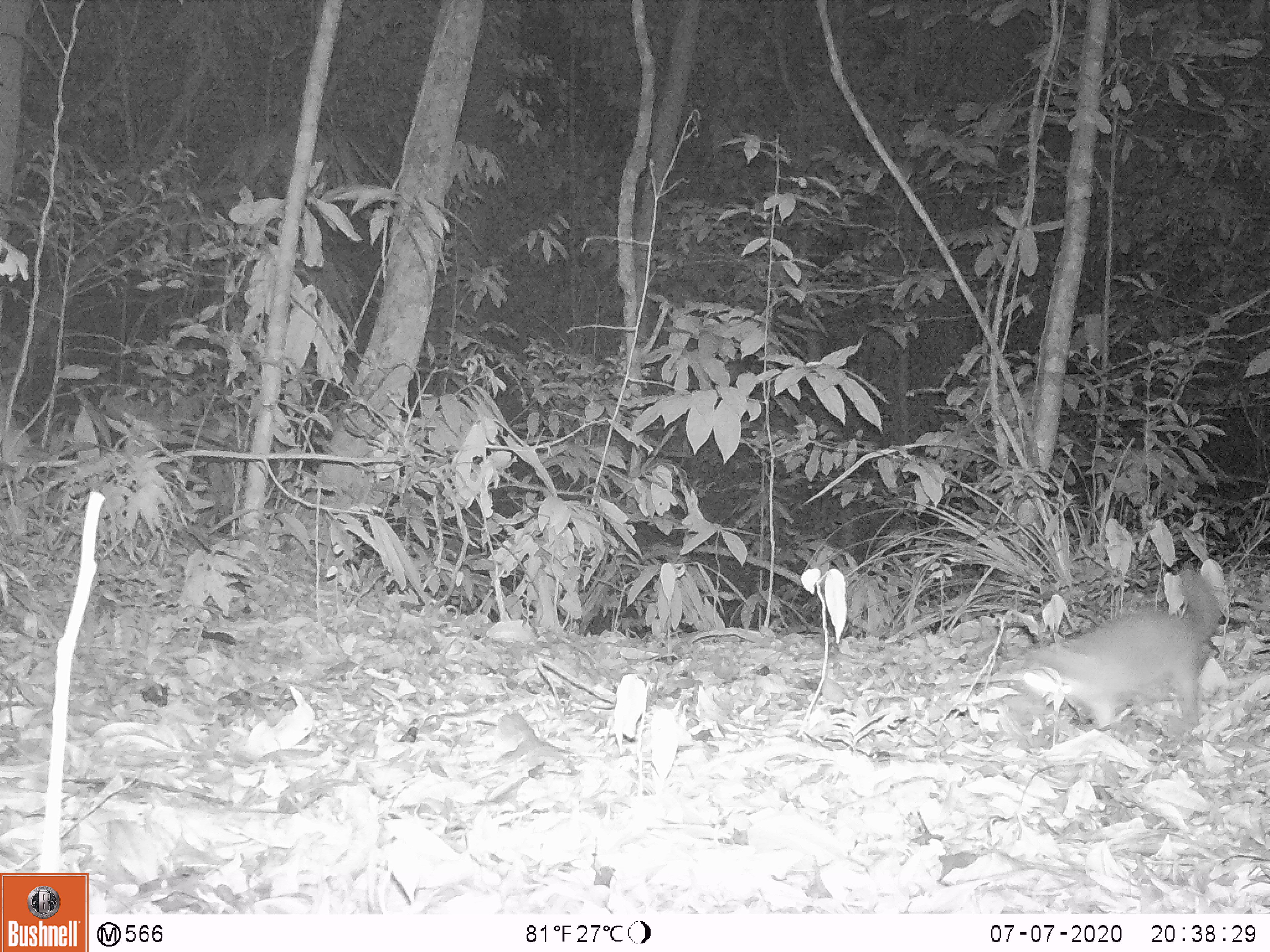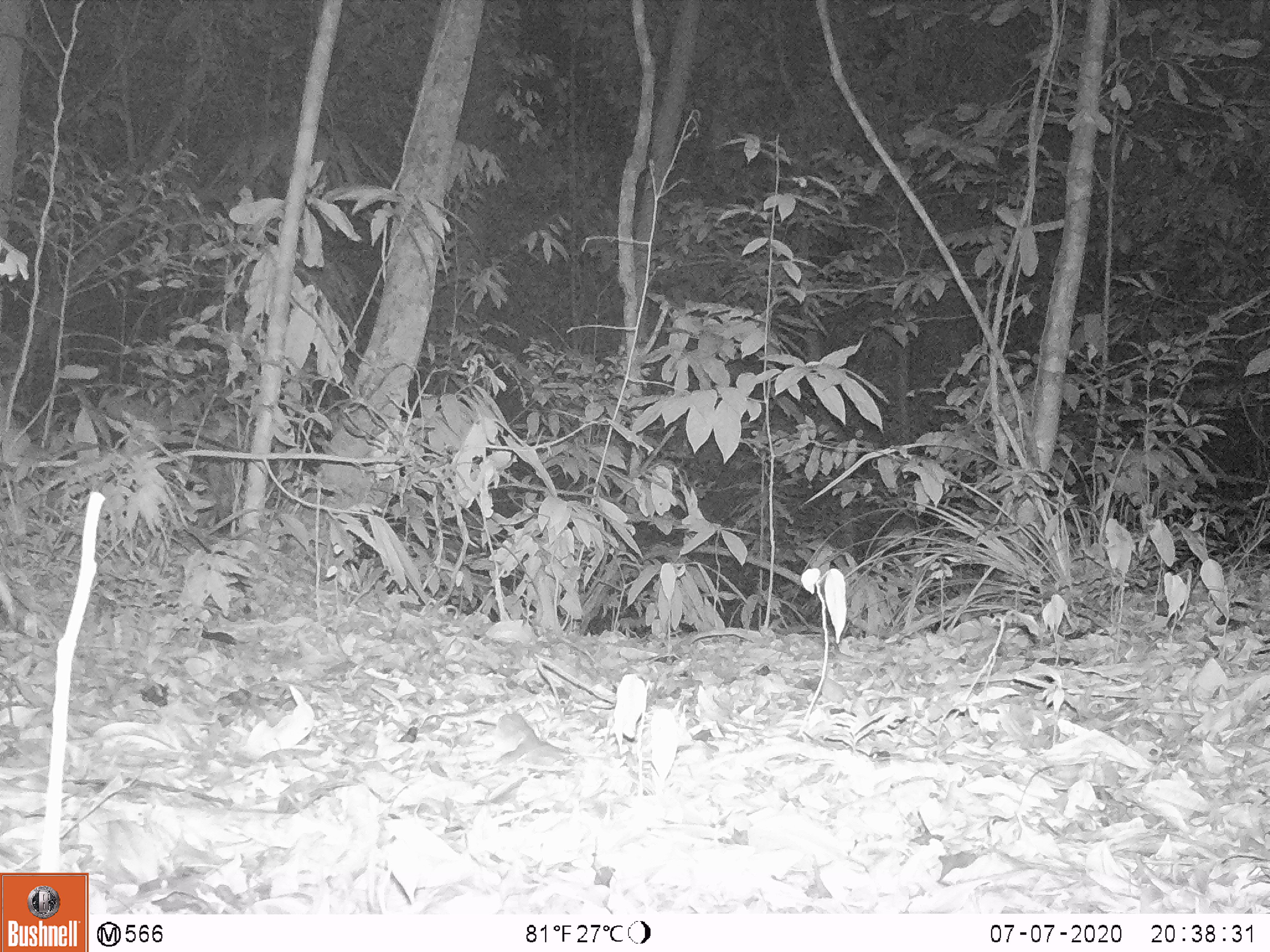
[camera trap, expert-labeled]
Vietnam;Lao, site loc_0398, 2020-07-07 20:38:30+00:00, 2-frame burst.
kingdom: Animalia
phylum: Chordata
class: Mammalia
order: Carnivora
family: Mustelidae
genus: Melogale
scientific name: Melogale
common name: ferret badger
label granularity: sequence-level